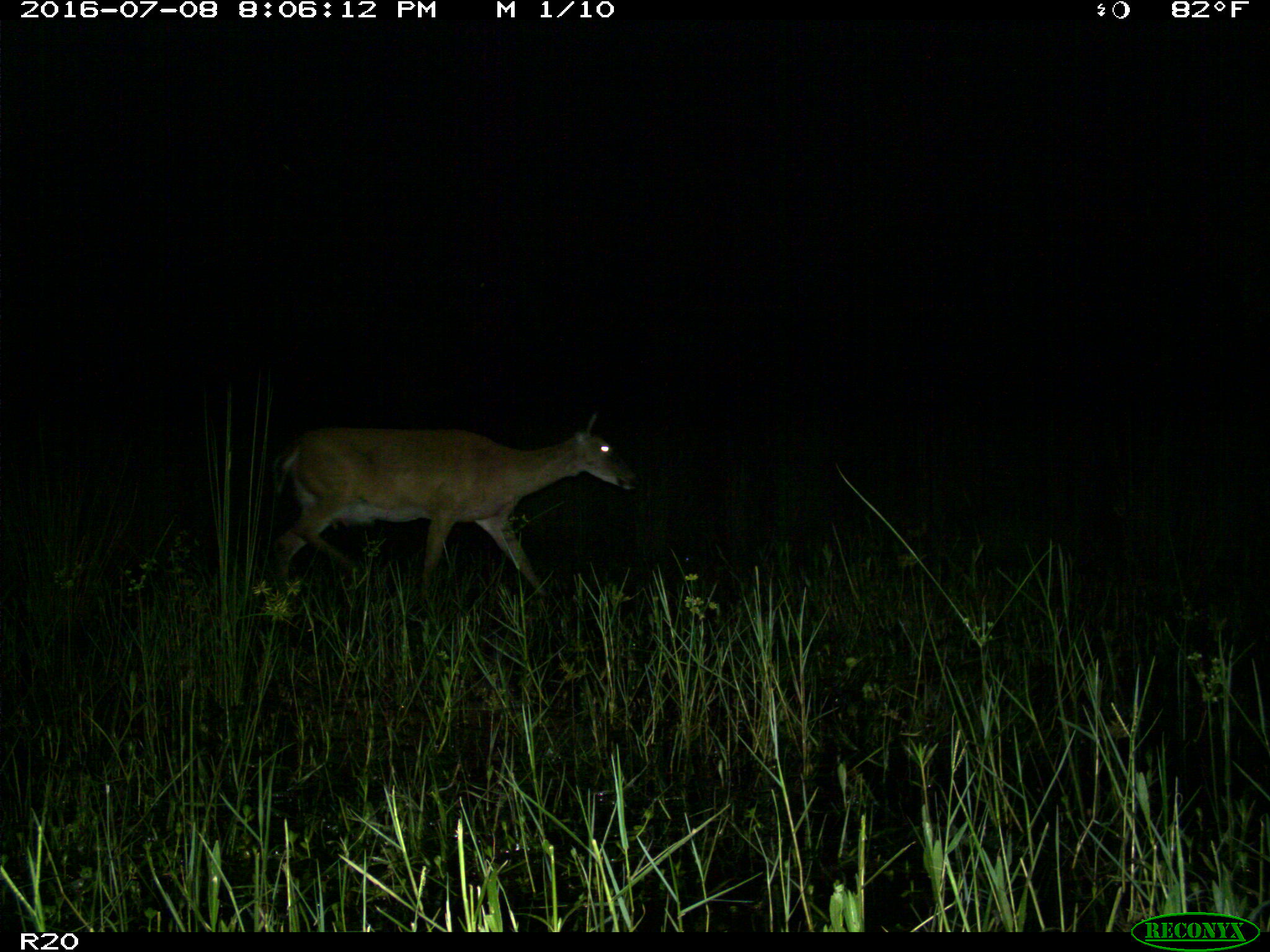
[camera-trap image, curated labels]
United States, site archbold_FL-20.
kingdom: Animalia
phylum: Chordata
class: Mammalia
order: Artiodactyla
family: Cervidae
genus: Odocoileus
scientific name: Odocoileus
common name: deer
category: unidentified deer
Unidentified deer (deer) (Odocoileus).